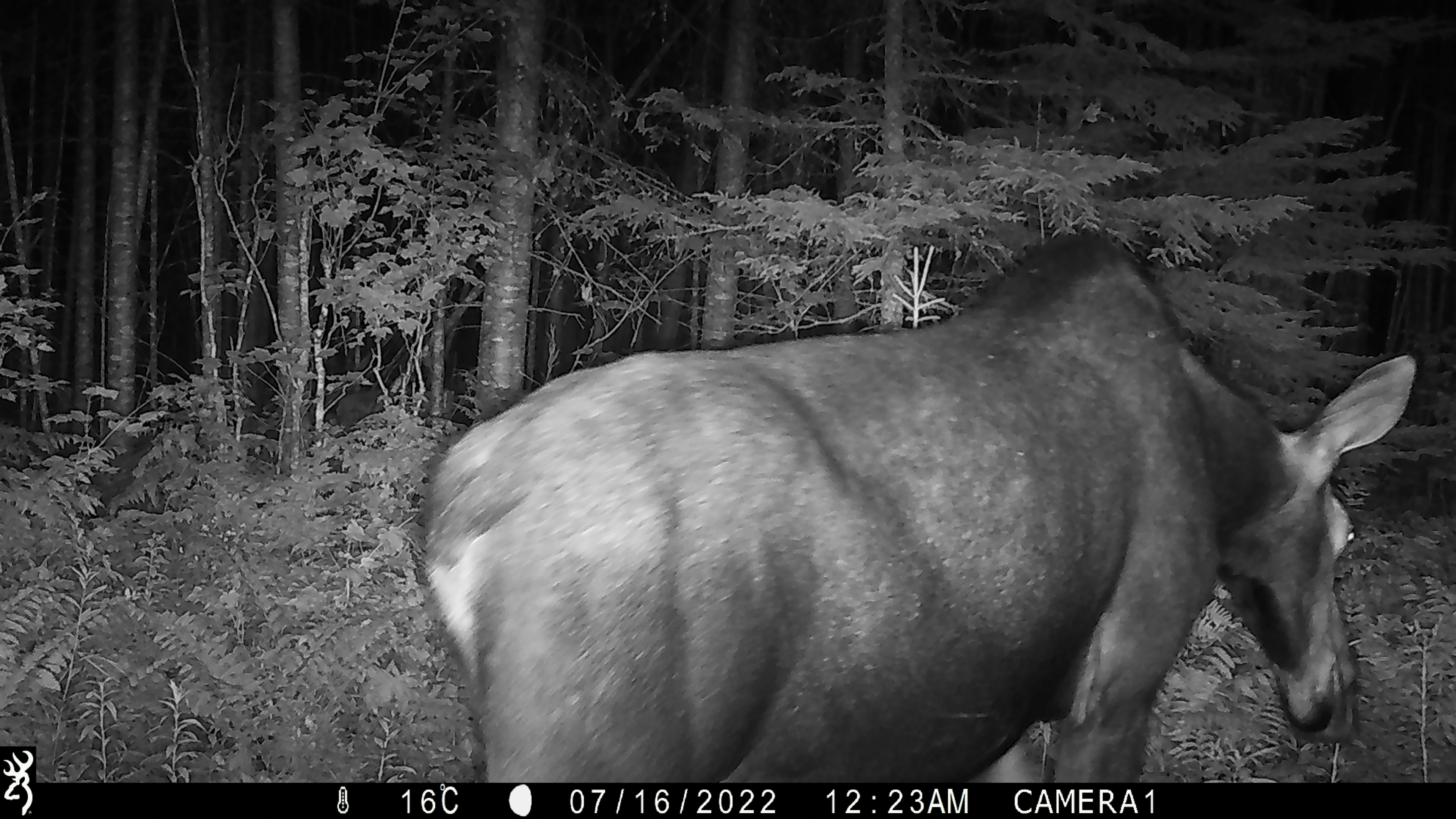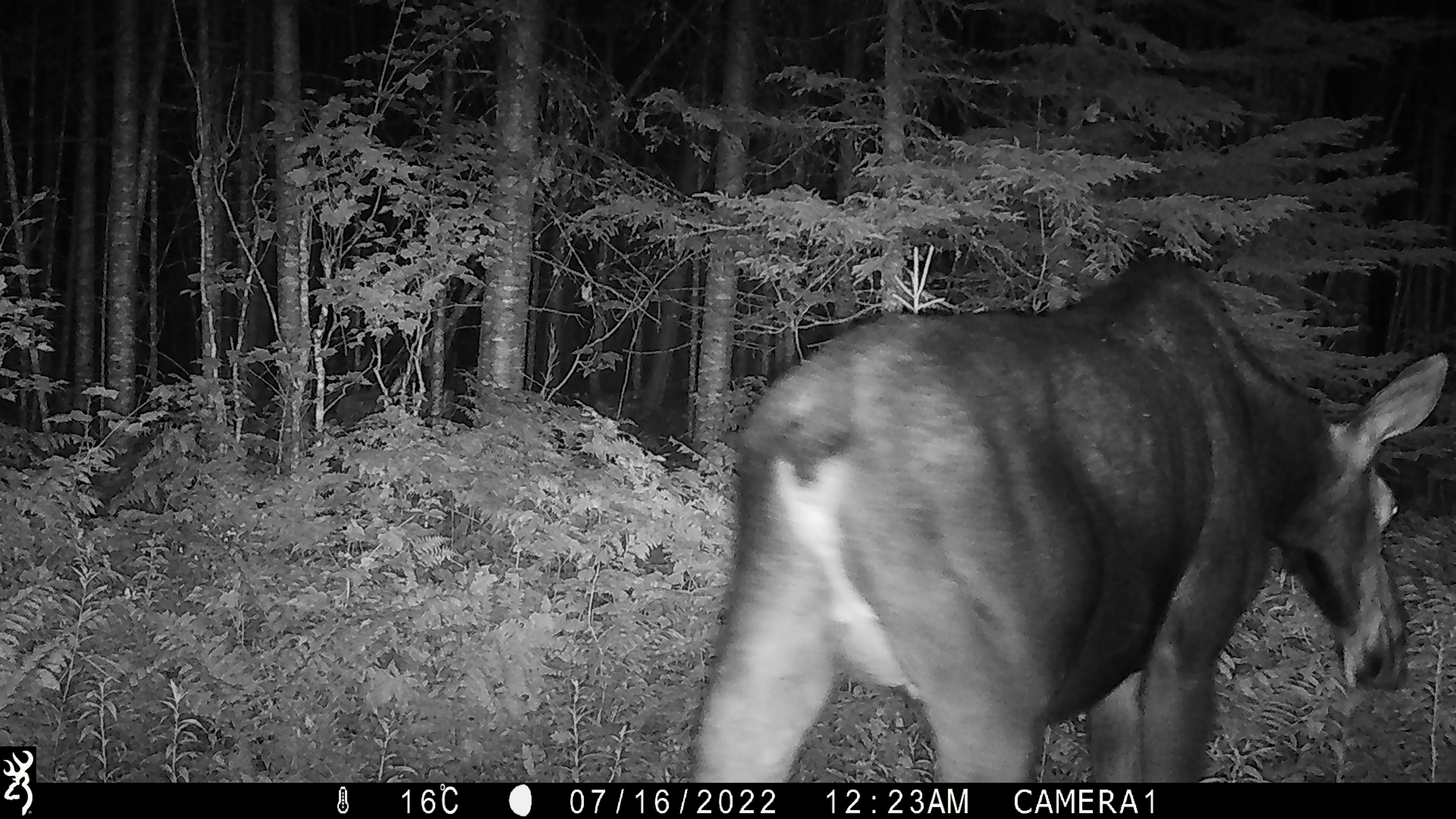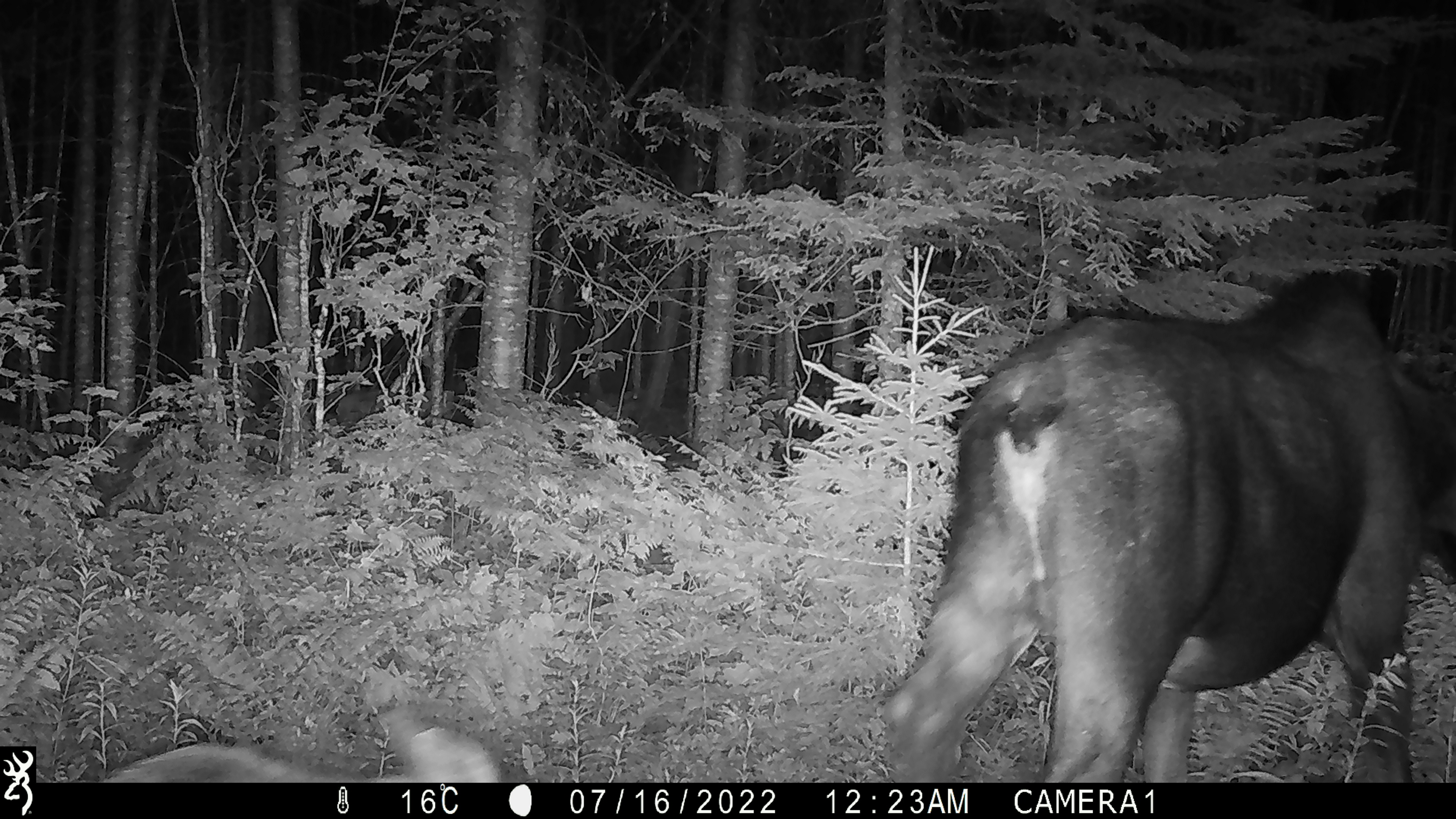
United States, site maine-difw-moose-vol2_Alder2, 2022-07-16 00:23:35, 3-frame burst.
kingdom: Animalia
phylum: Chordata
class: Mammalia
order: Artiodactyla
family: Cervidae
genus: Alces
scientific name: Alces alces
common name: moose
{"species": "moose (Alces alces)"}